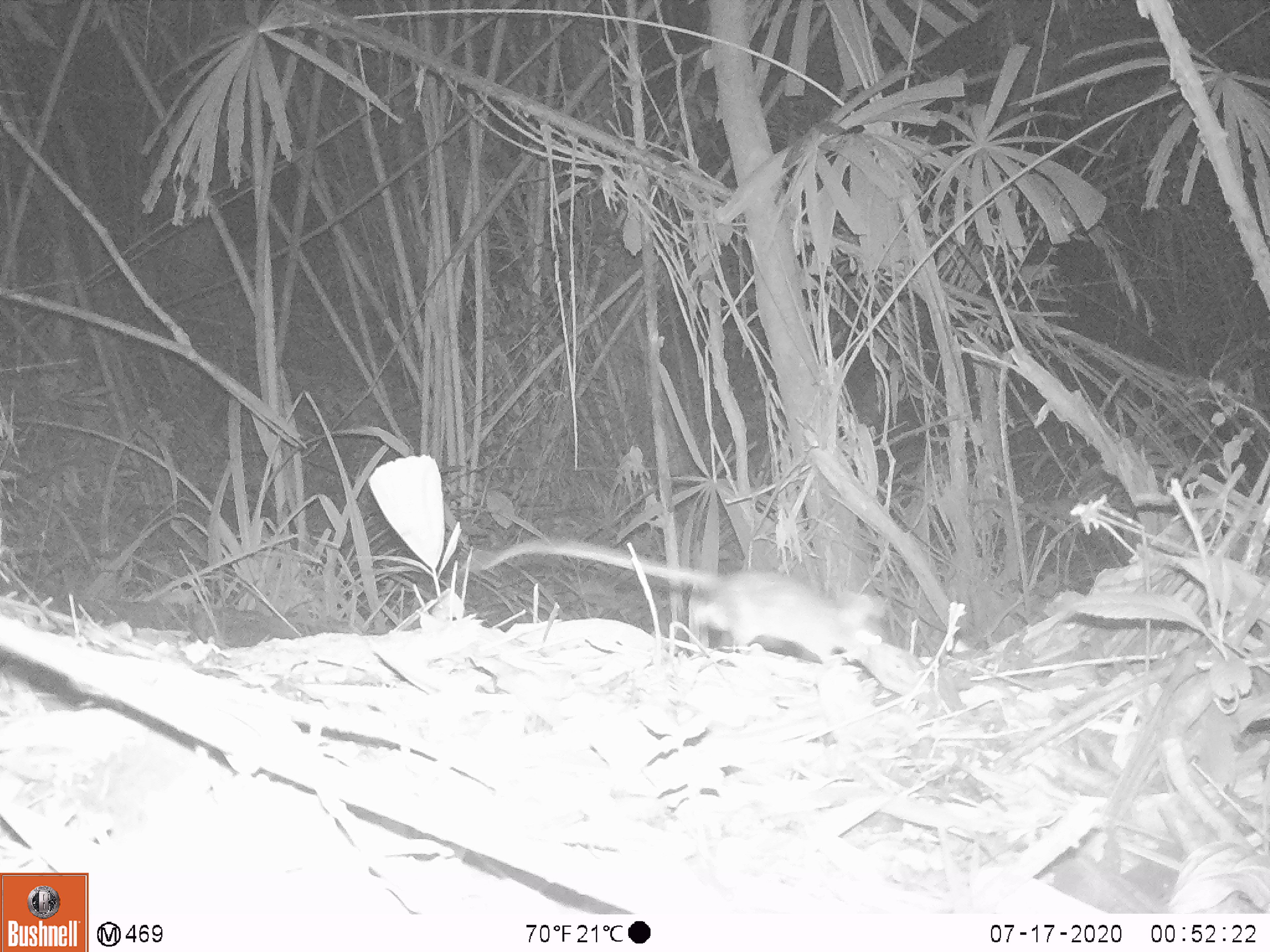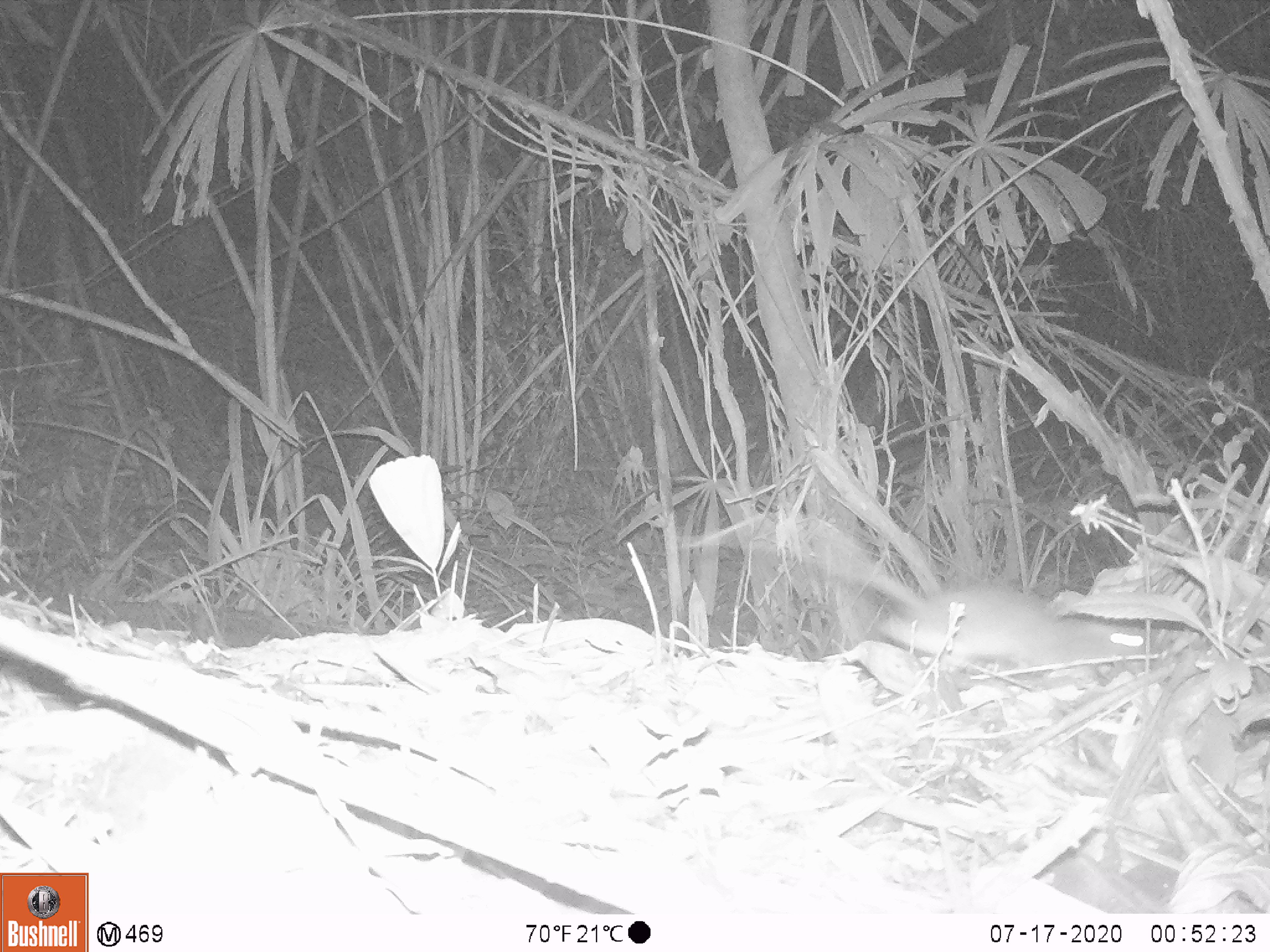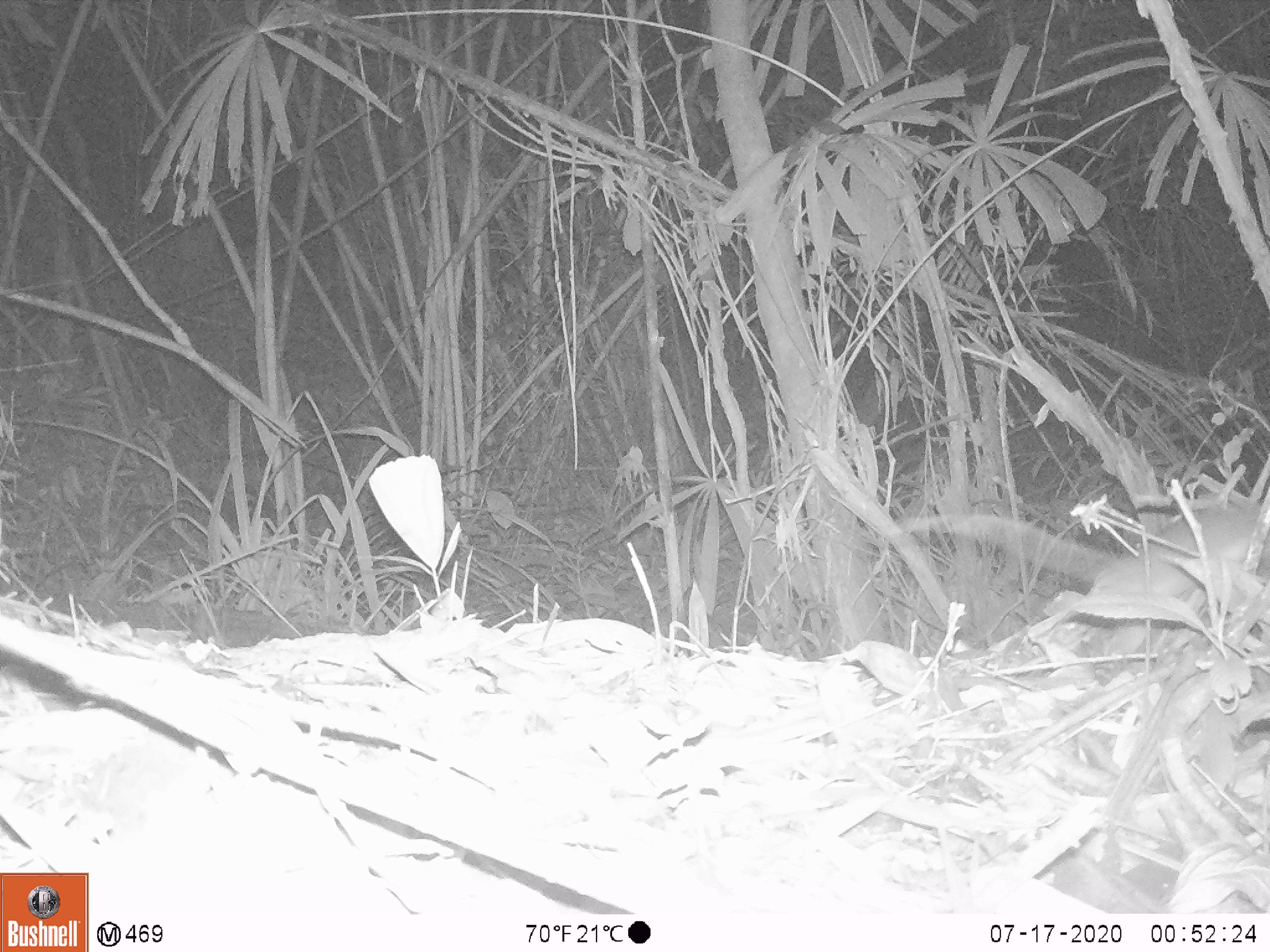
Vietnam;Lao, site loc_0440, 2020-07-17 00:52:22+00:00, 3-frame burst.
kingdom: Animalia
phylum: Chordata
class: Mammalia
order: Rodentia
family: Muridae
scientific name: Muridae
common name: old-world mice and rats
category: unidentified murid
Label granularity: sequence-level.